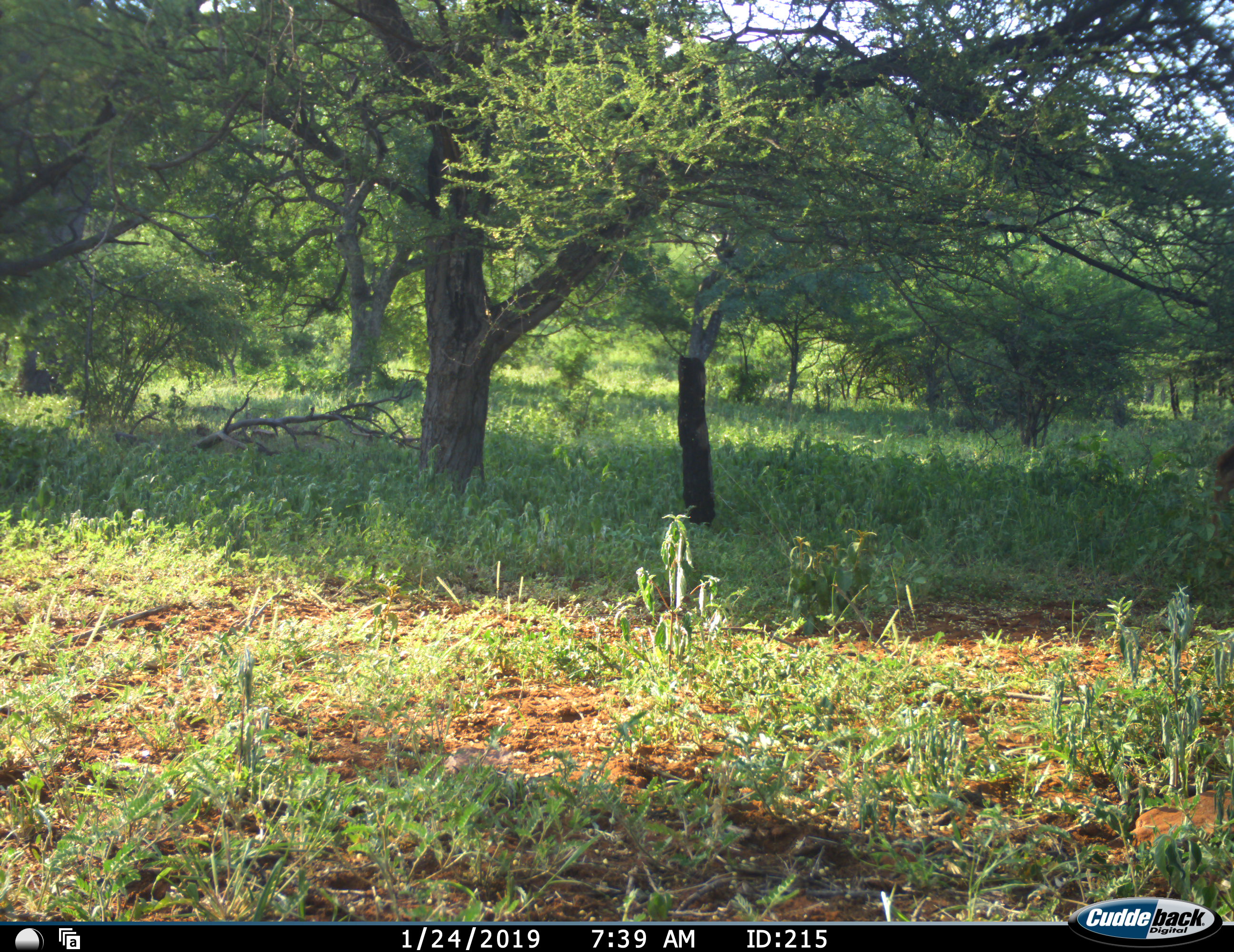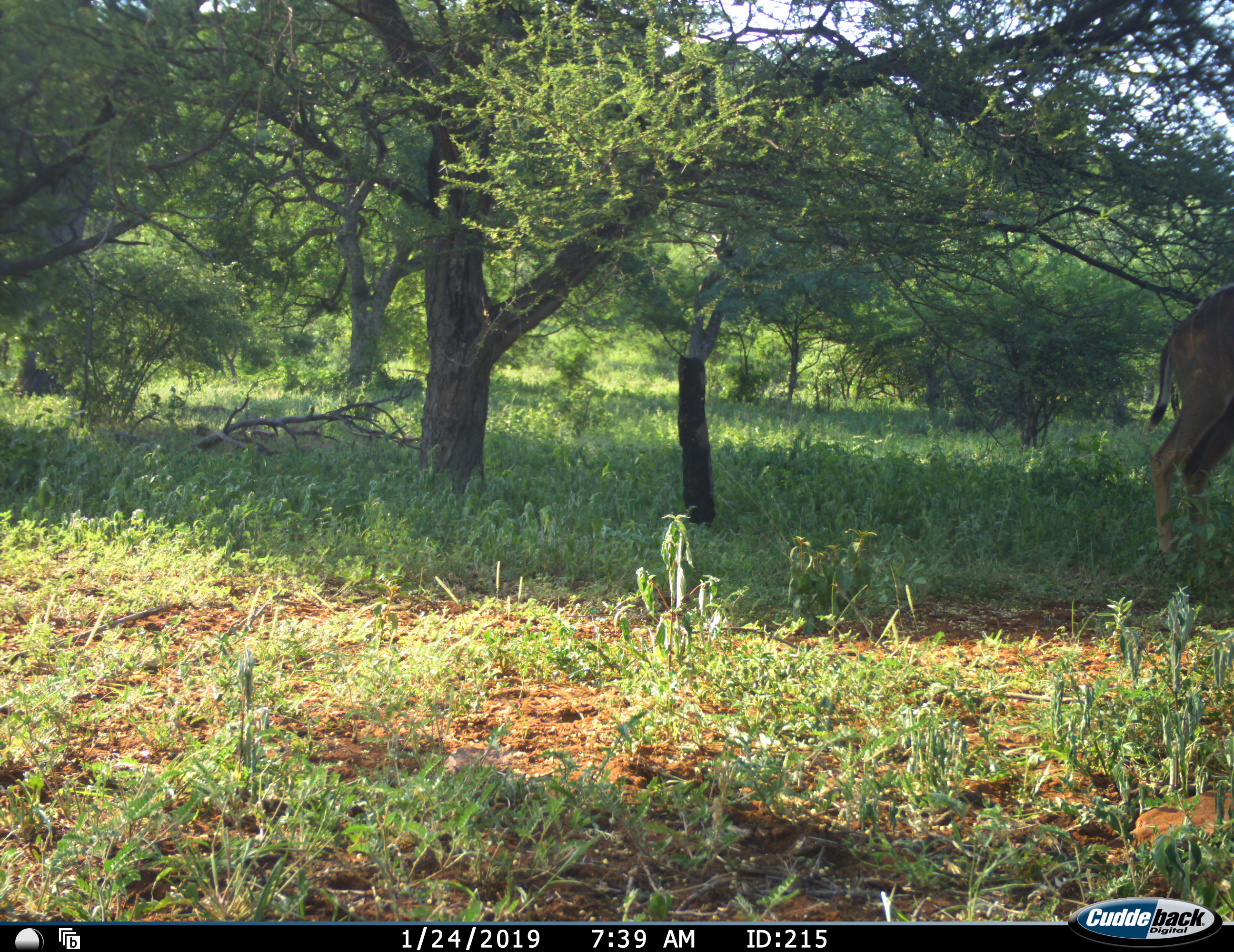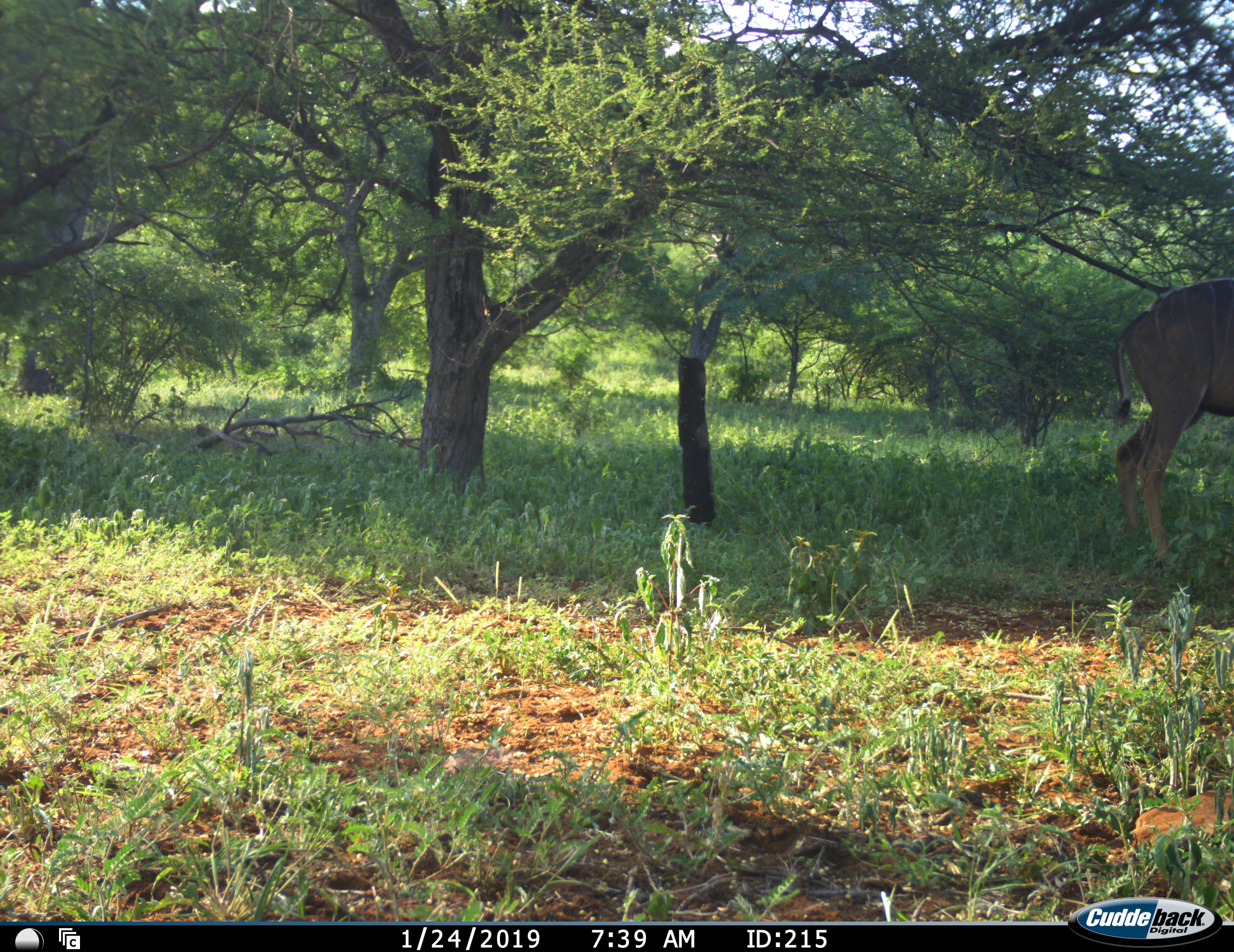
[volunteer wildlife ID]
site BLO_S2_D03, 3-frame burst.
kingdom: Animalia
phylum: Chordata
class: Mammalia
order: Artiodactyla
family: Bovidae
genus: Tragelaphus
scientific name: Tragelaphus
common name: kudu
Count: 1.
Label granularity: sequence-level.